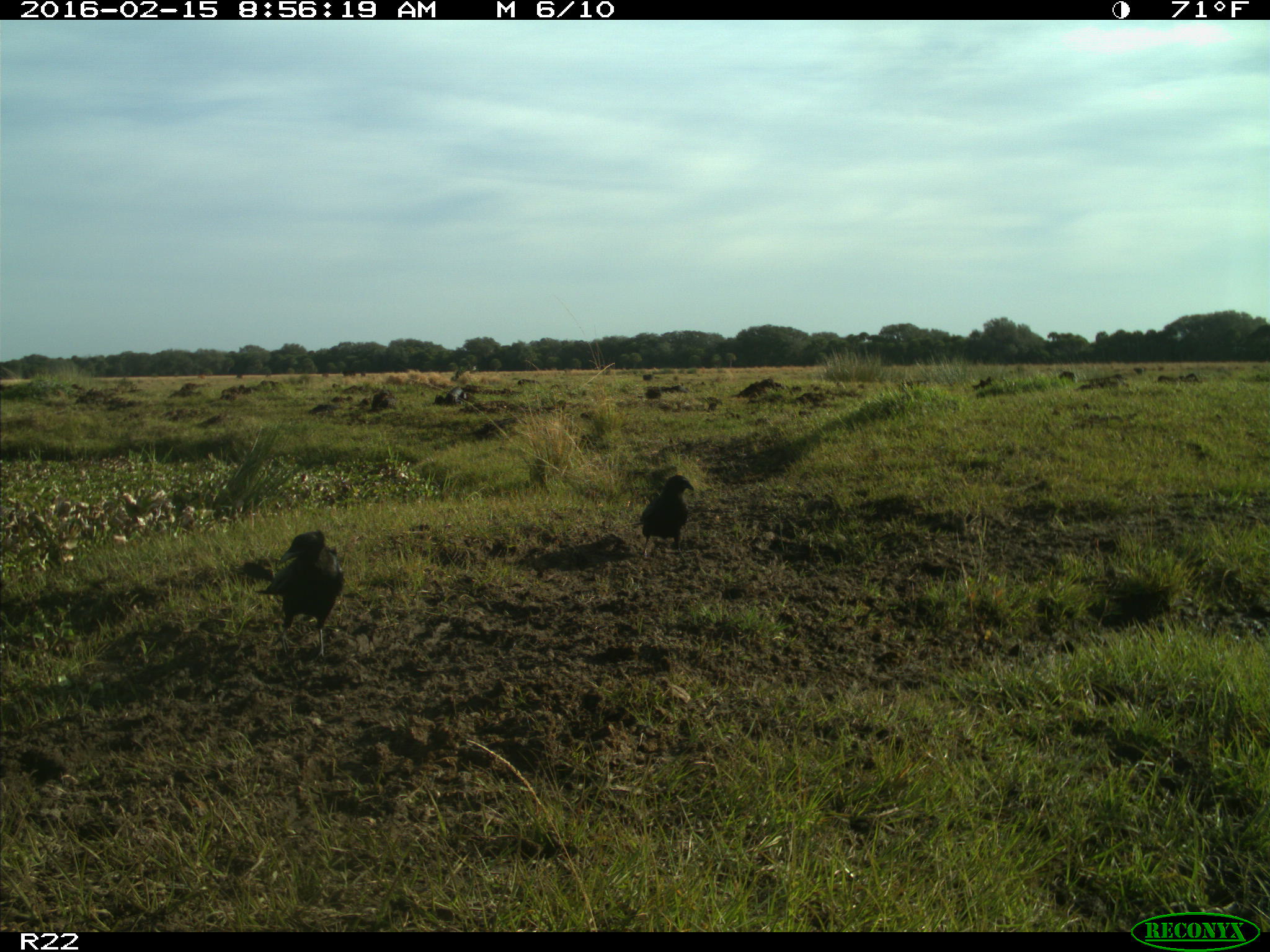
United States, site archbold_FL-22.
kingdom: Animalia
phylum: Chordata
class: Aves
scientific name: Aves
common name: birds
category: unidentified bird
Unidentified bird (birds) (Aves).